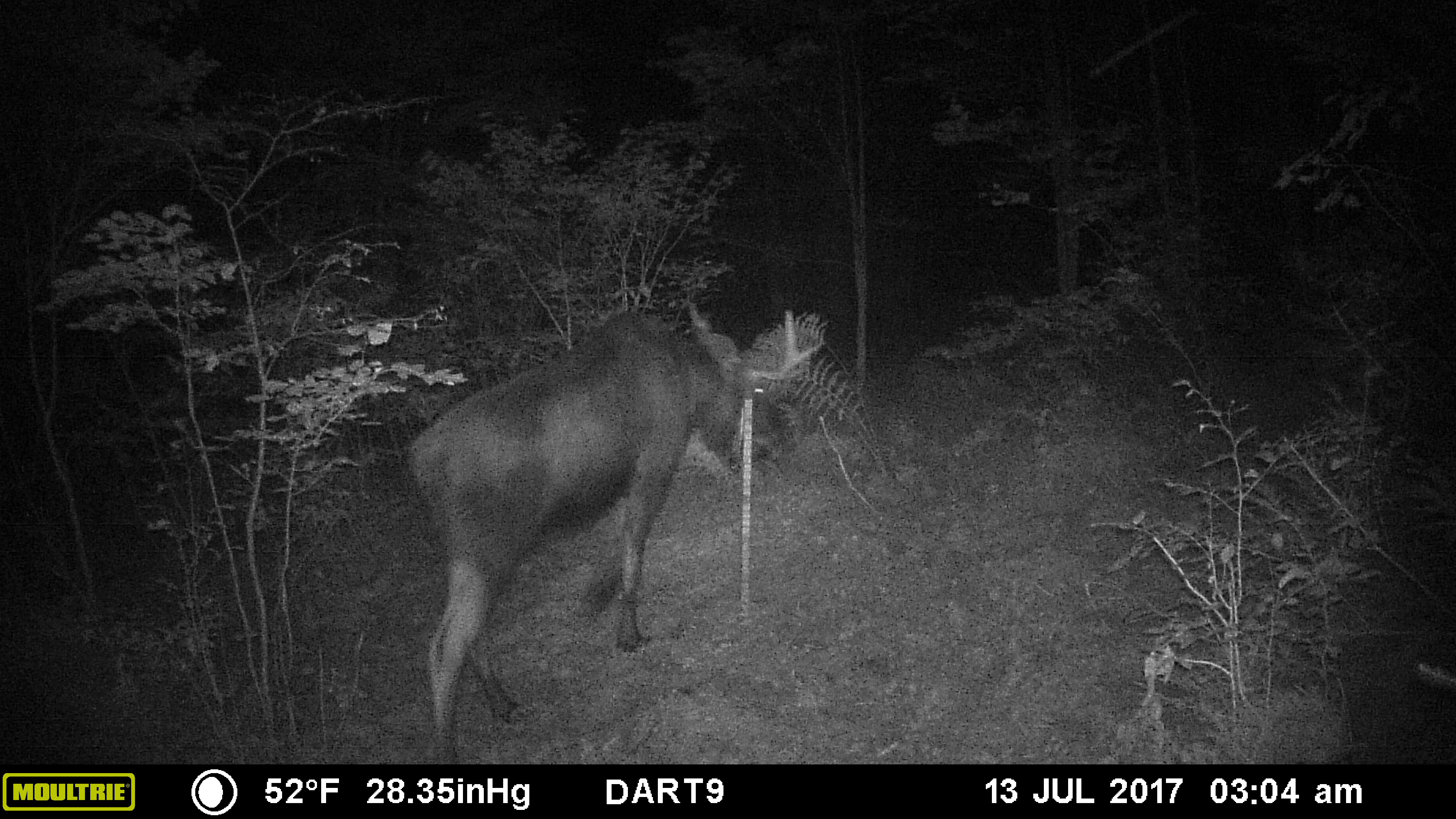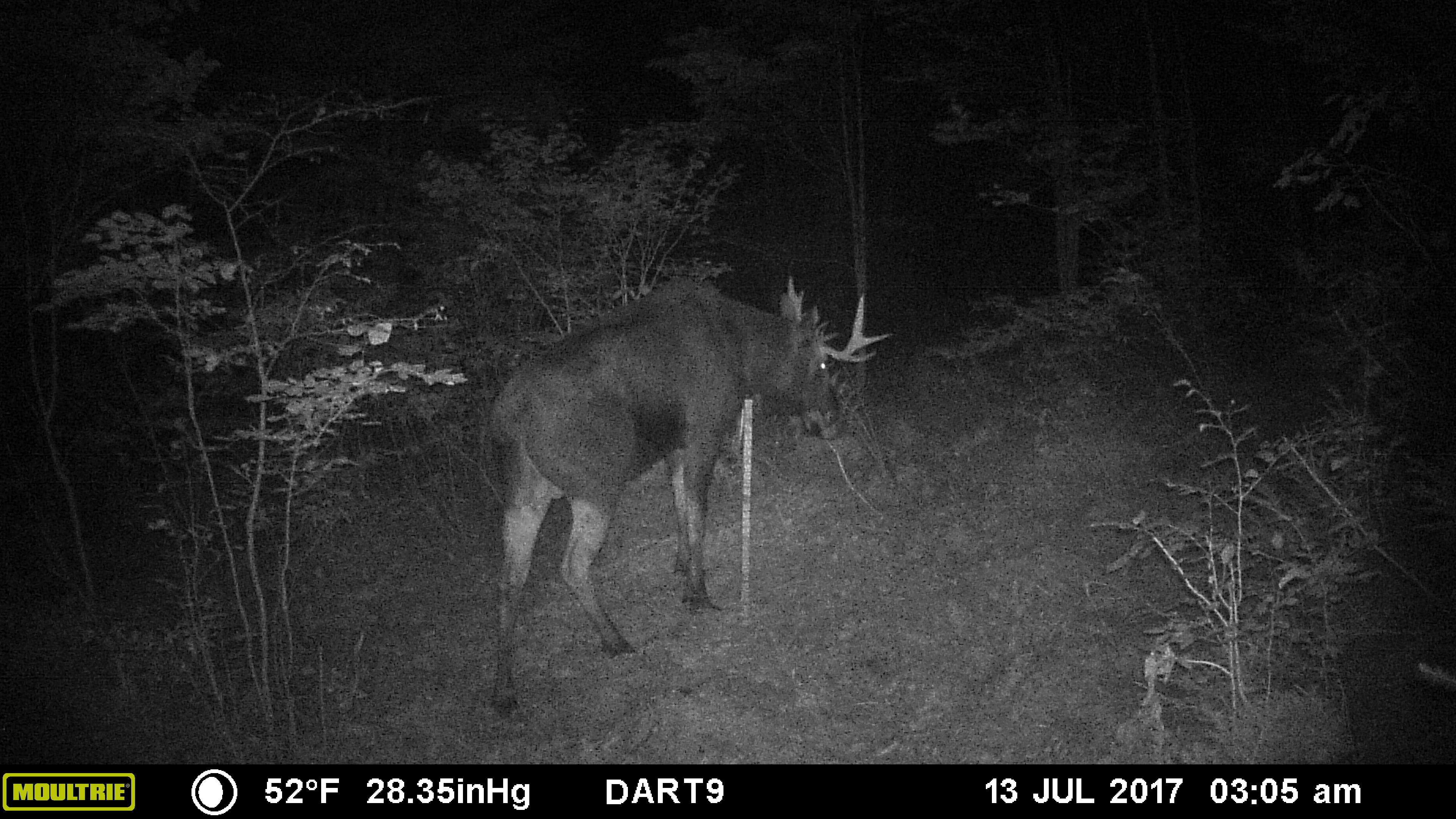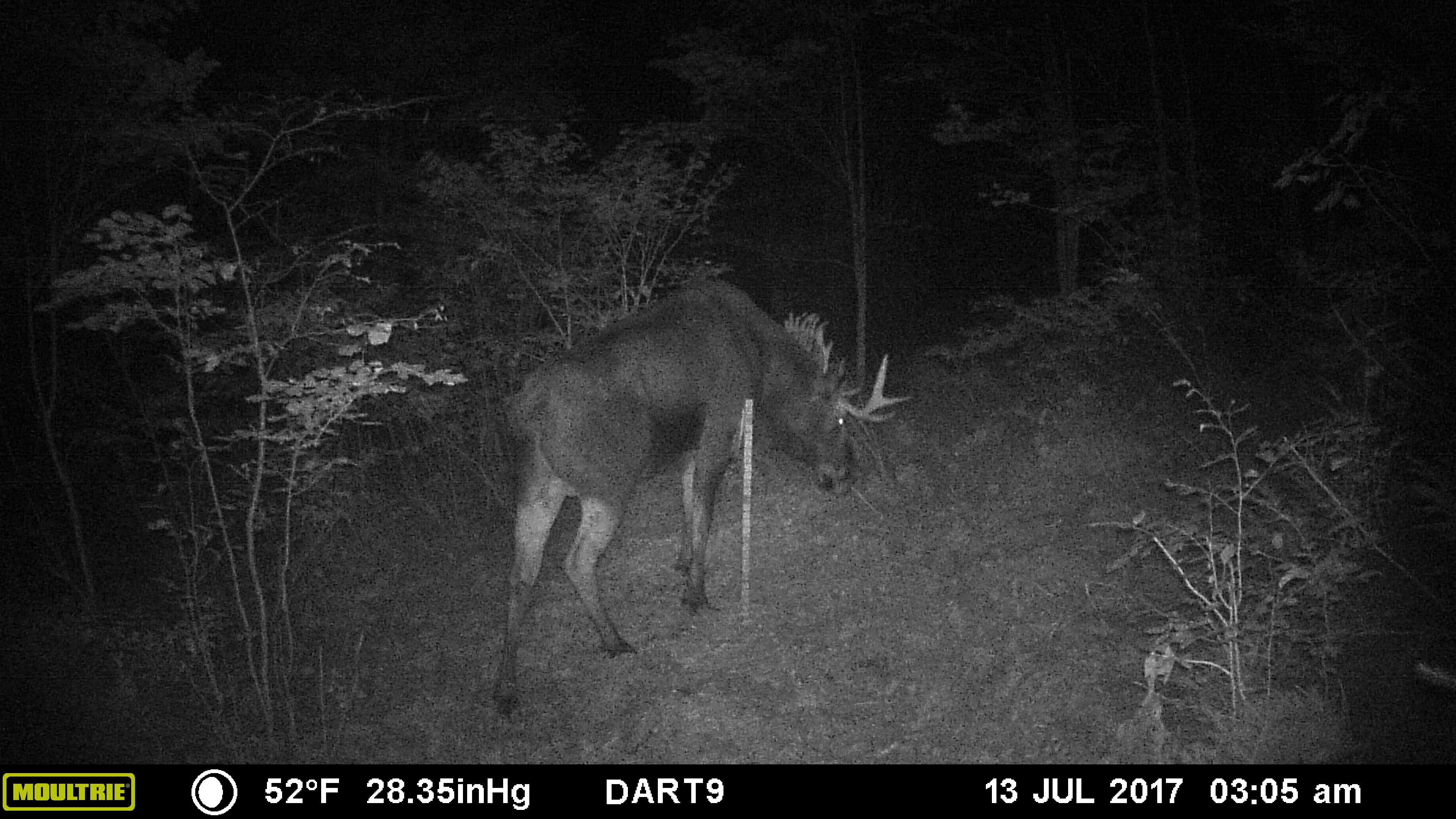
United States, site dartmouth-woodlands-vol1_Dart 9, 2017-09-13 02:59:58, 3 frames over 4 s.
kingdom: Animalia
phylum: Chordata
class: Mammalia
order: Artiodactyla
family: Cervidae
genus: Alces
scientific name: Alces alces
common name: moose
Moose (Alces alces).